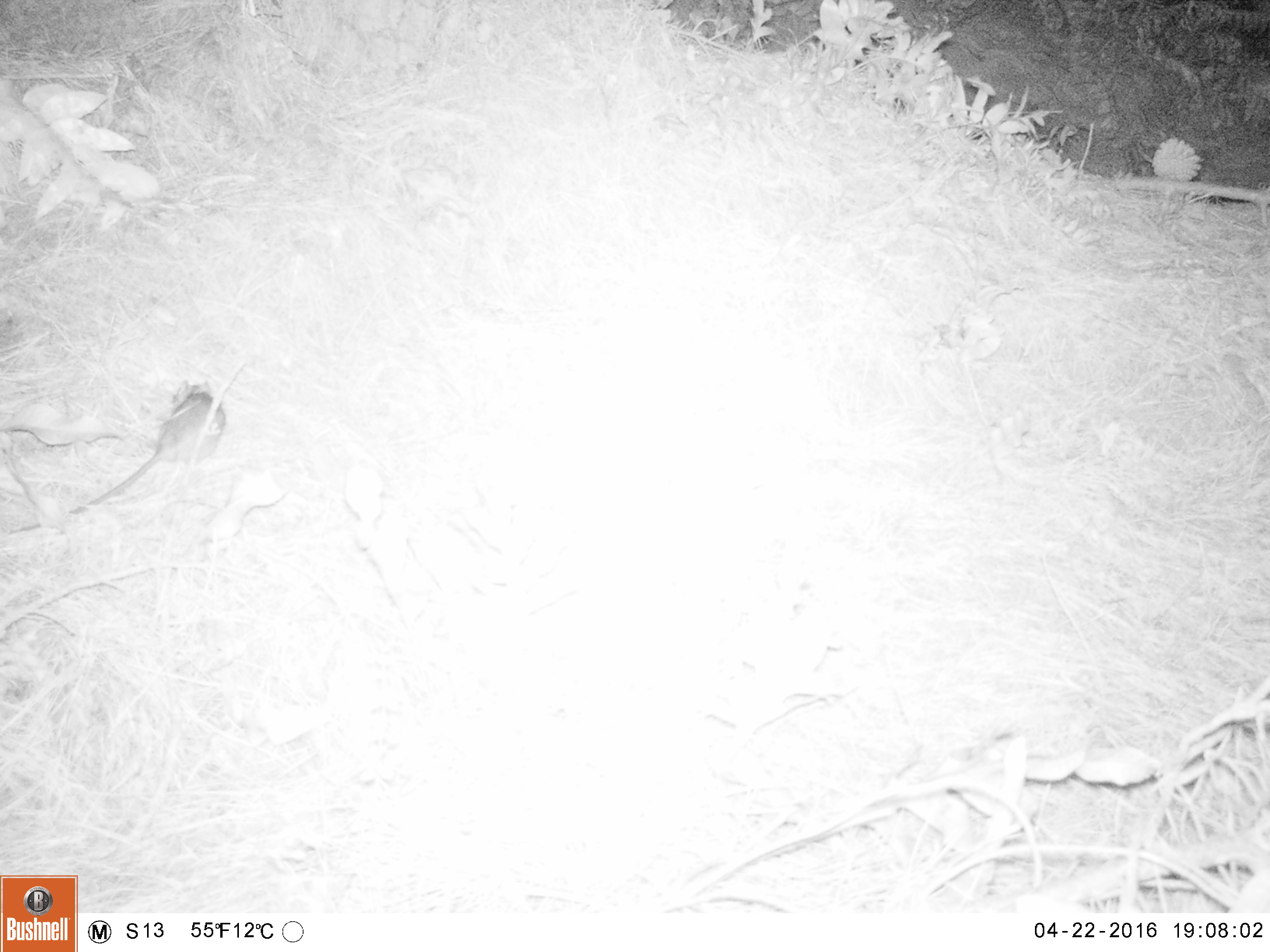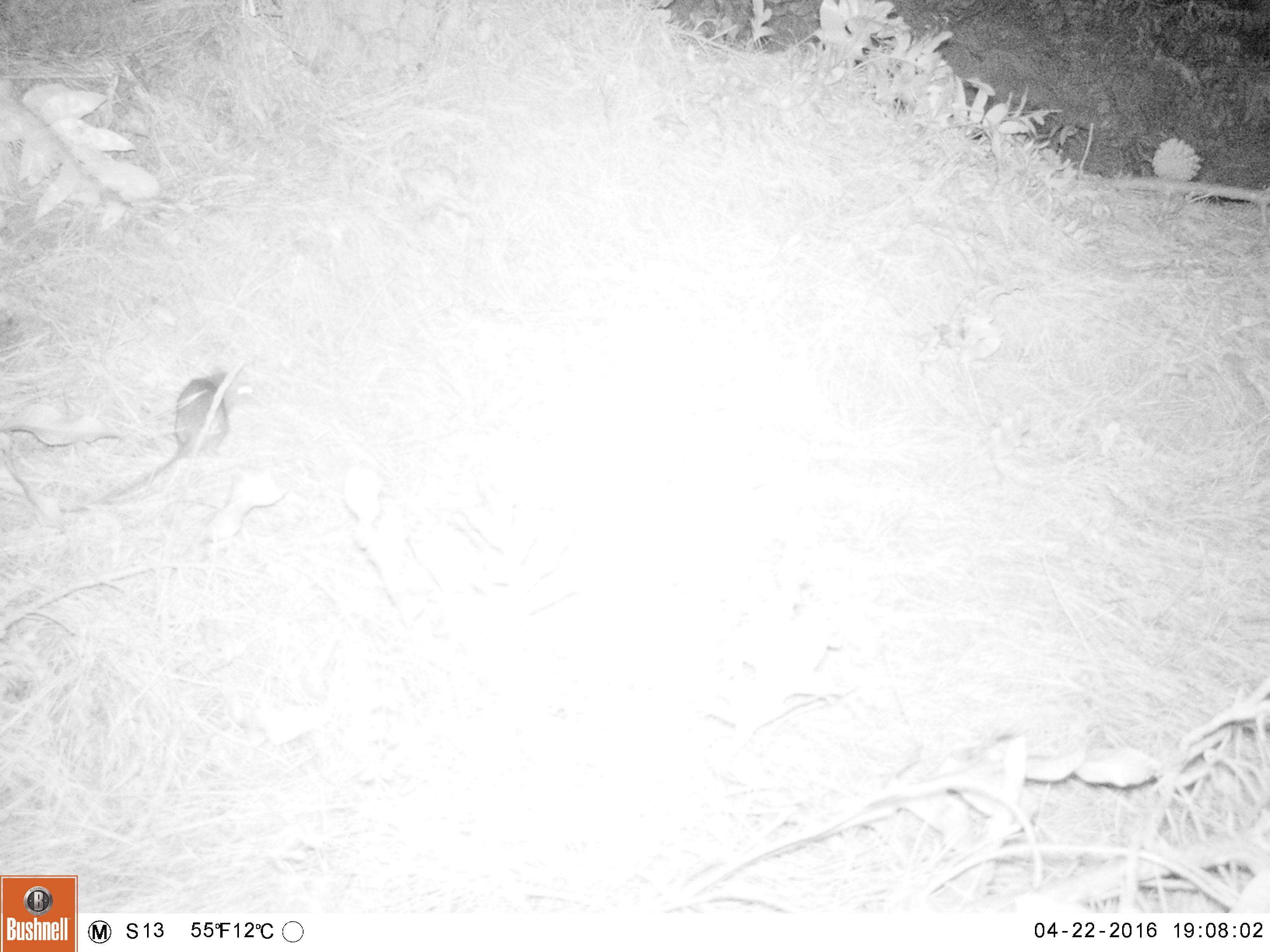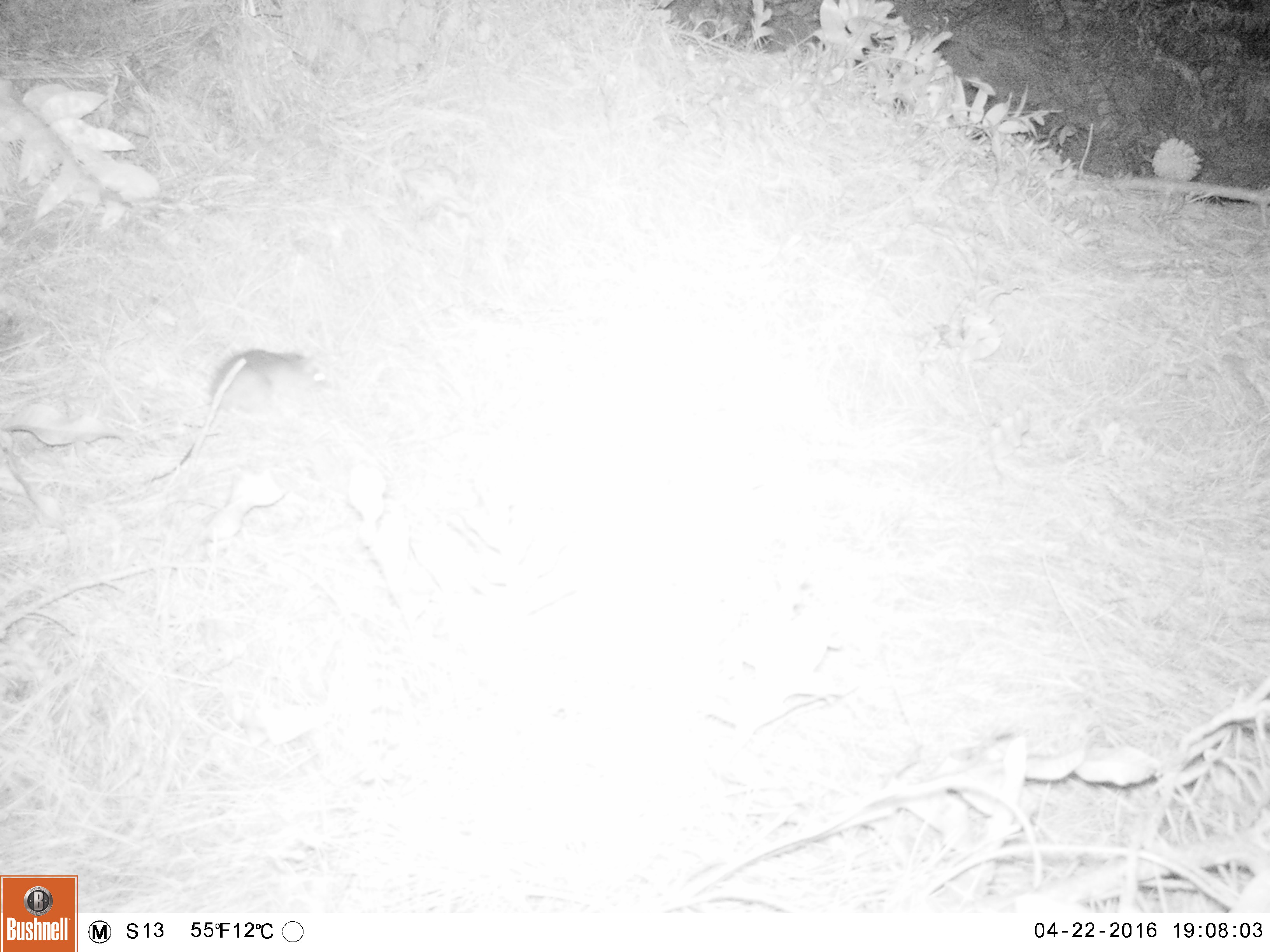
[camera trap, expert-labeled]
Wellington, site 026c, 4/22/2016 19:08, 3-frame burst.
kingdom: Animalia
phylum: Chordata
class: Mammalia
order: Rodentia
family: Muridae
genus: Rattus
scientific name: Rattus rattus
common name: ship rat